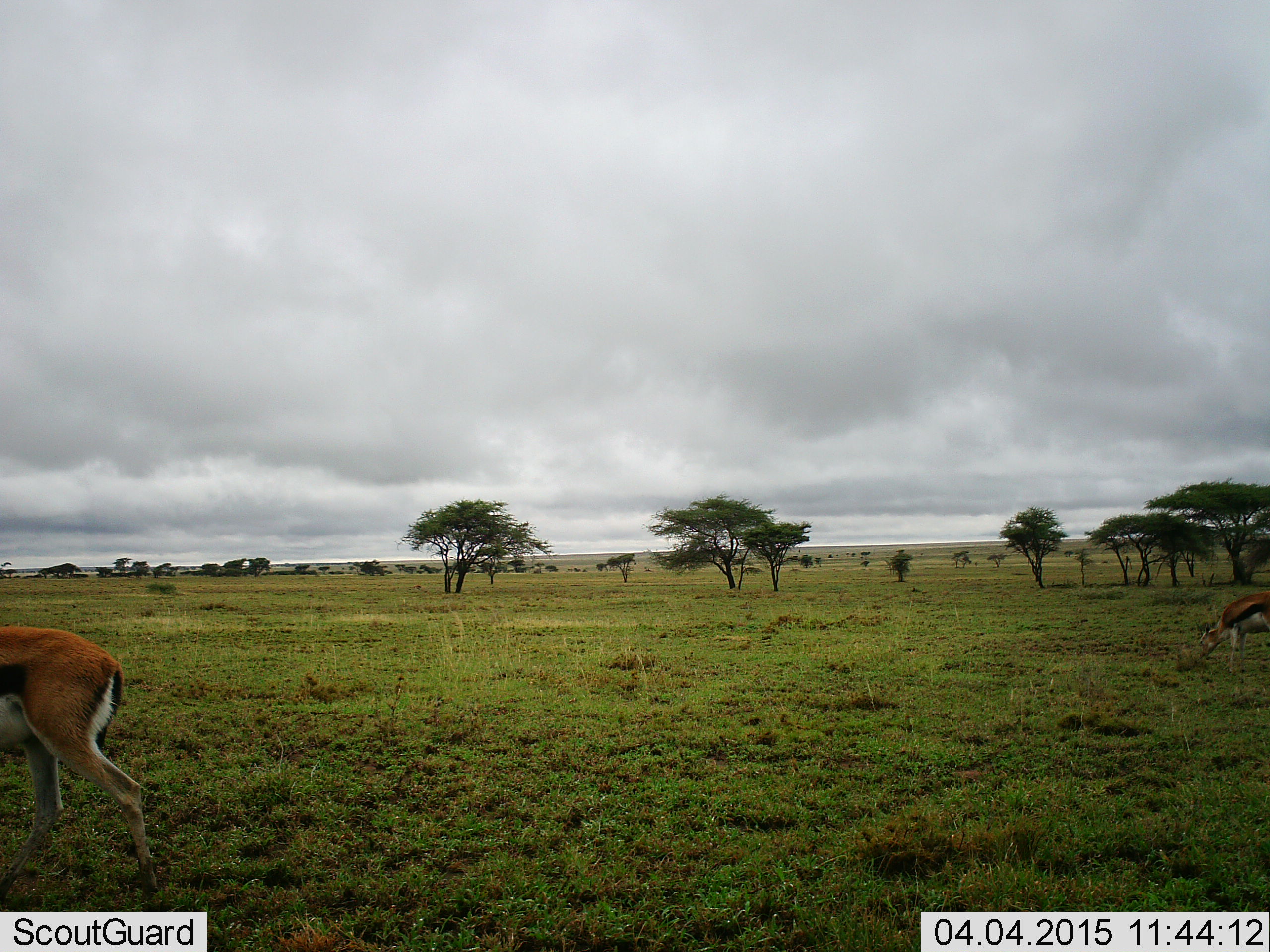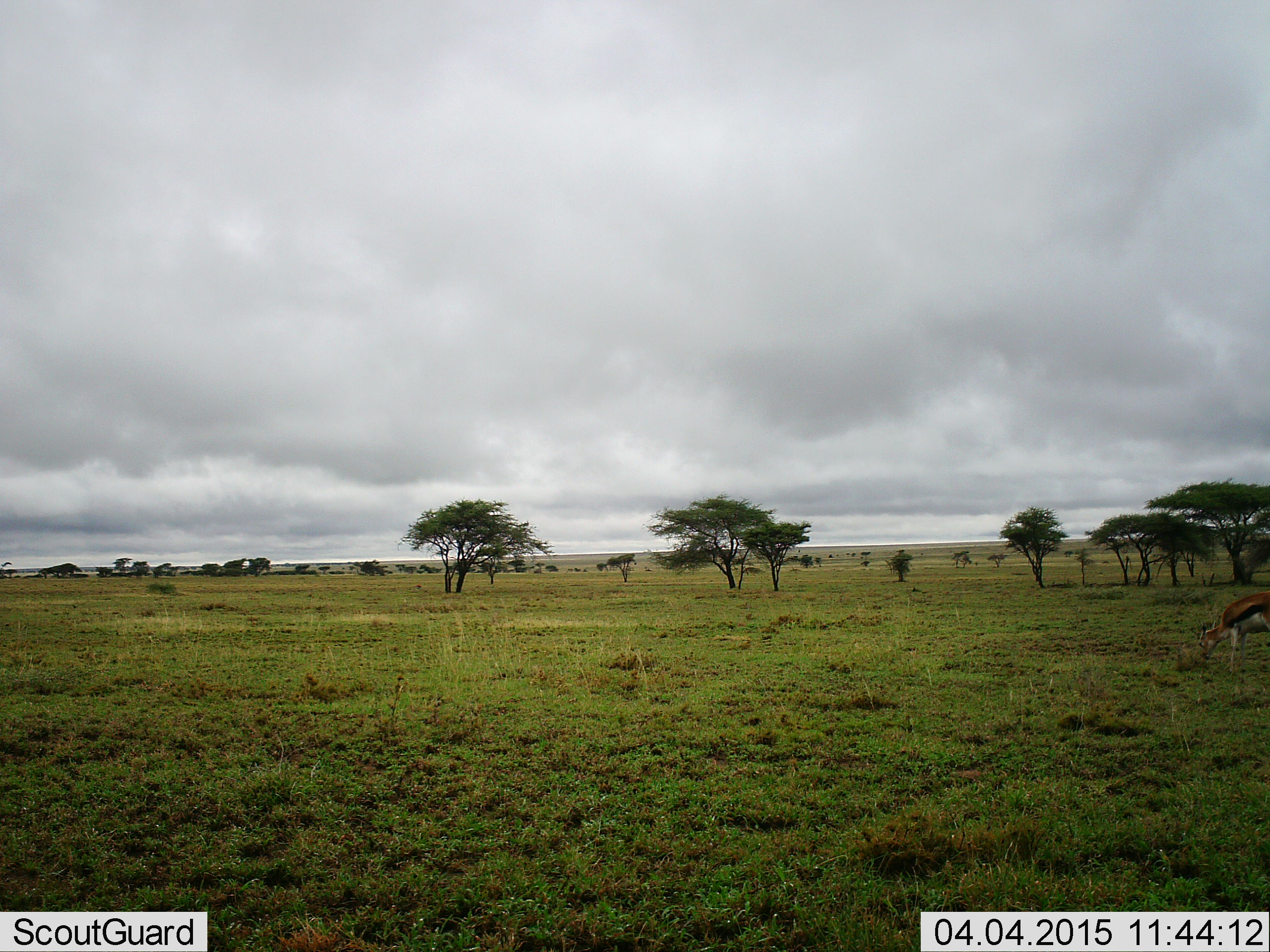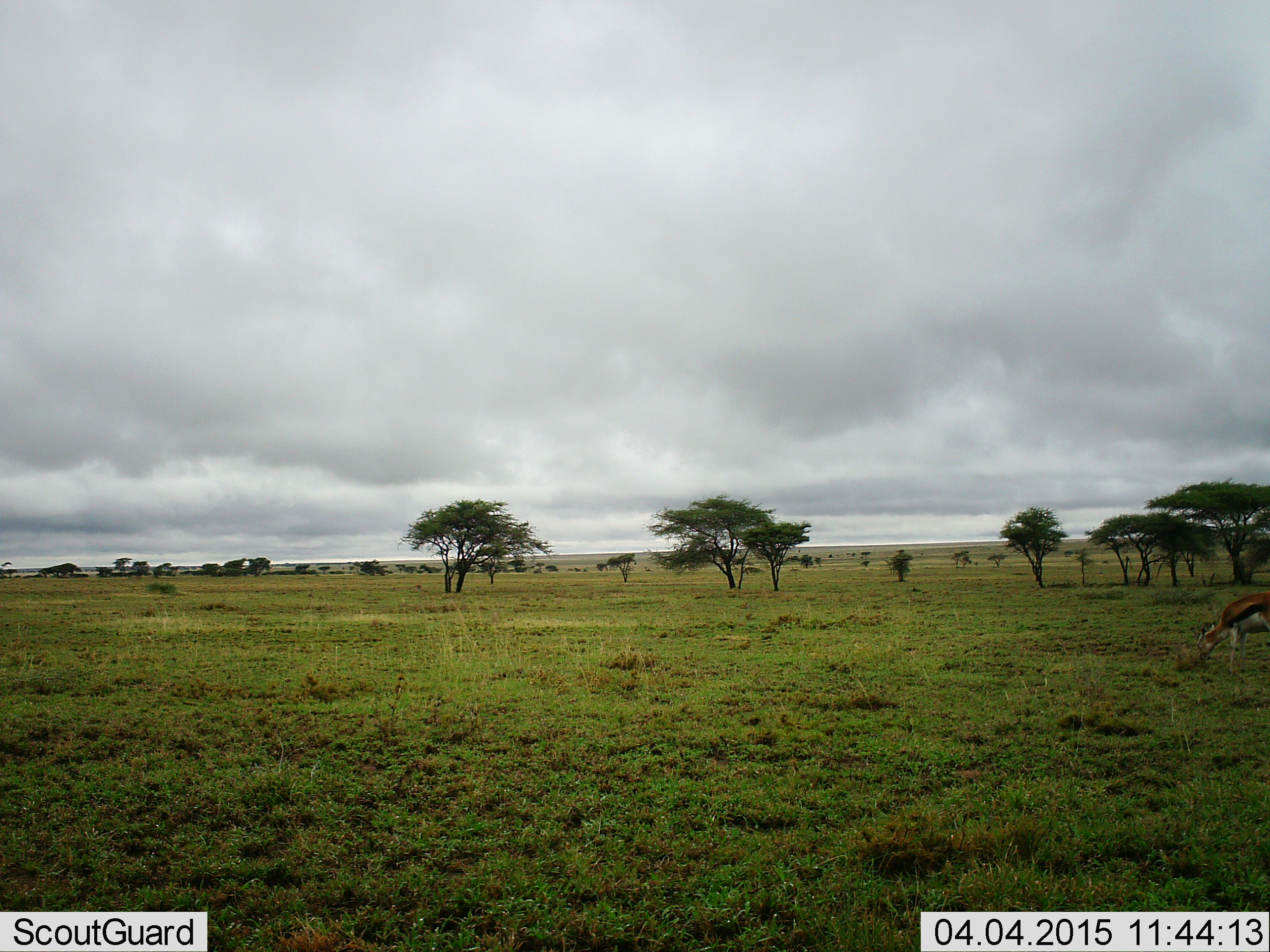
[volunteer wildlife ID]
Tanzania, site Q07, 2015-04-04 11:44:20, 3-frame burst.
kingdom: Animalia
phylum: Chordata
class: Mammalia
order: Artiodactyla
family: Bovidae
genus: Eudorcas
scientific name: Eudorcas thomsonii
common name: thomson's gazelle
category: gazellethomsons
Gazellethomsons (thomson's gazelle) (Eudorcas thomsonii), count 2. Behavior (volunteer vote fractions): standing 30%, resting 0%, moving 50%, interacting 0%. Young present (vote fraction): 0%. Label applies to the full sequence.